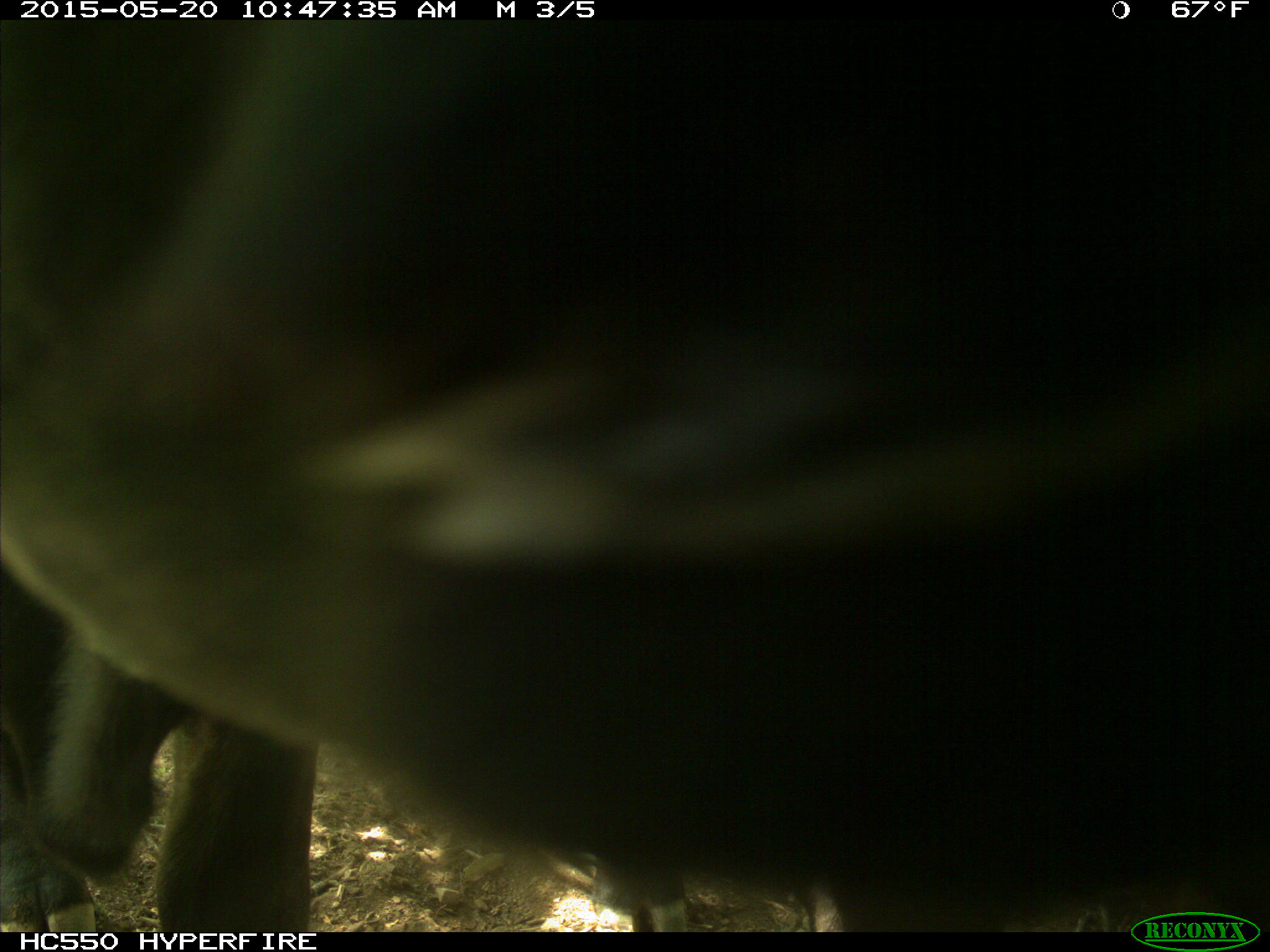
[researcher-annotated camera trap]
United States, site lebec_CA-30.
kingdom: Animalia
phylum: Chordata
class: Mammalia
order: Artiodactyla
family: Bovidae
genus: Bos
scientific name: Bos taurus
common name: domestic cow